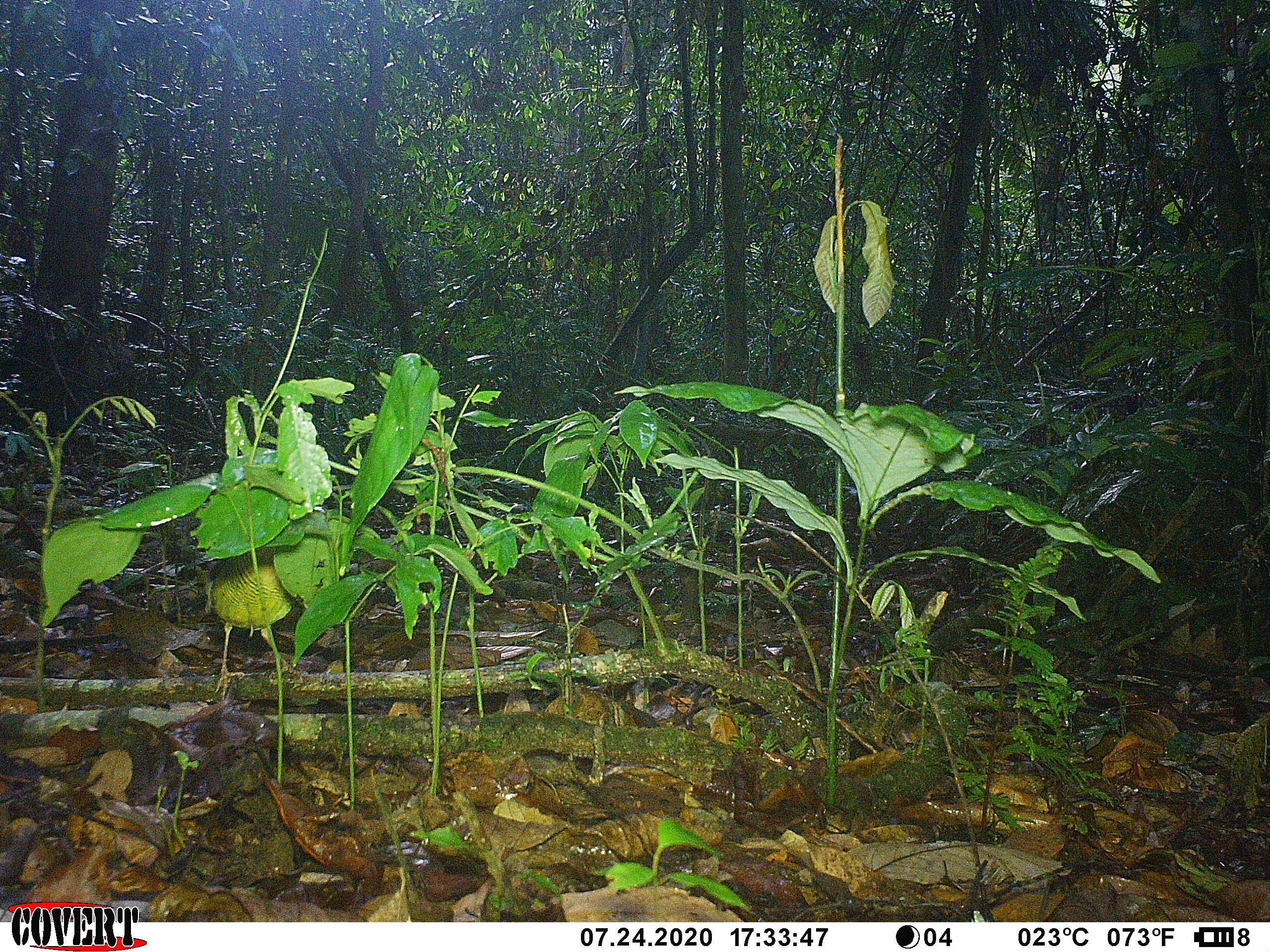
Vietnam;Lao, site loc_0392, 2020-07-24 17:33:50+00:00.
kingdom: Animalia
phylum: Chordata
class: Aves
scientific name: Aves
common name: bird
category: unidentified bird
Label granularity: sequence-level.